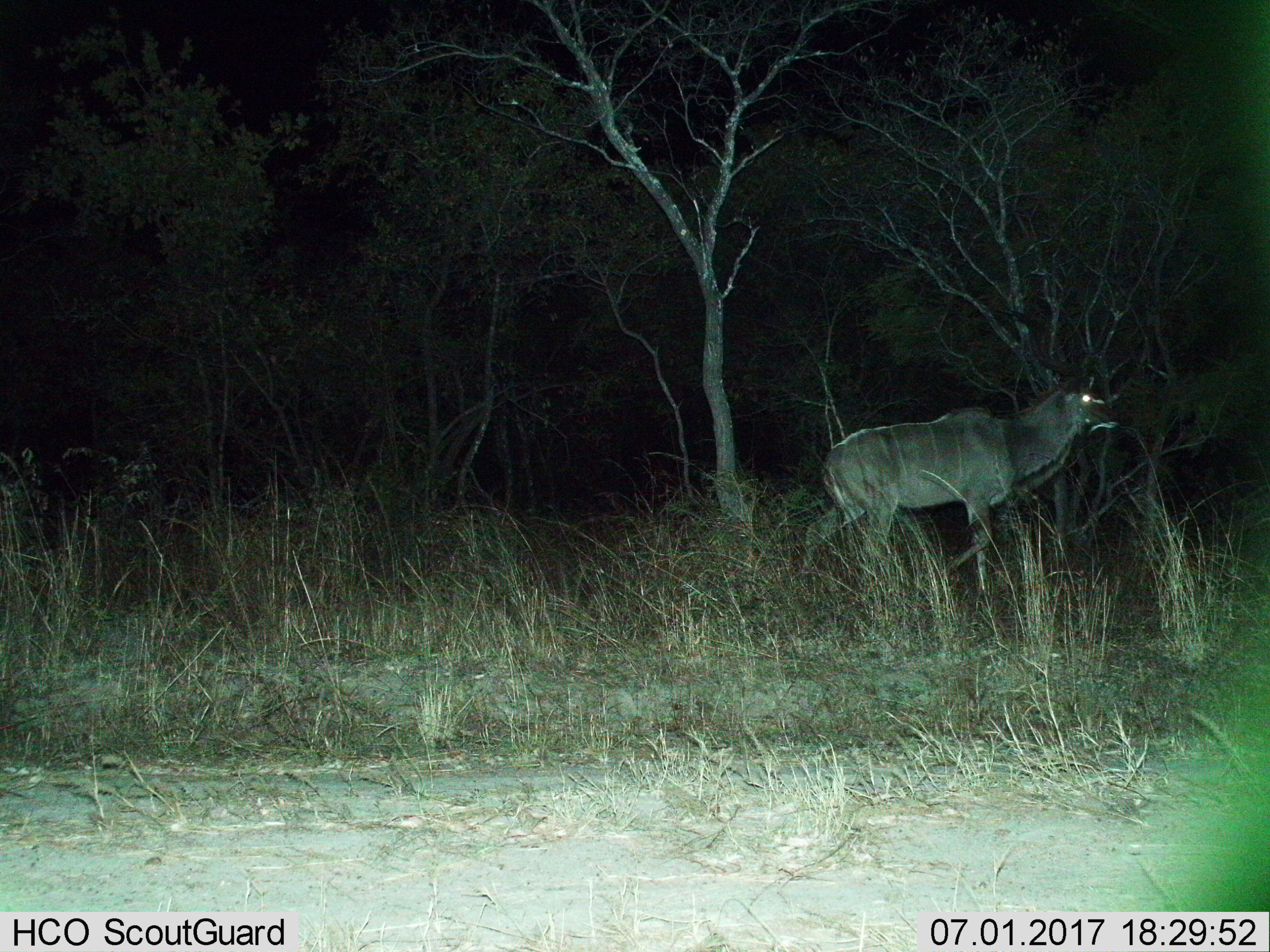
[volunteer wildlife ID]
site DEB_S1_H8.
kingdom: Animalia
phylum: Chordata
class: Mammalia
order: Artiodactyla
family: Bovidae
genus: Tragelaphus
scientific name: Tragelaphus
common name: kudu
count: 1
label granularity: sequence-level